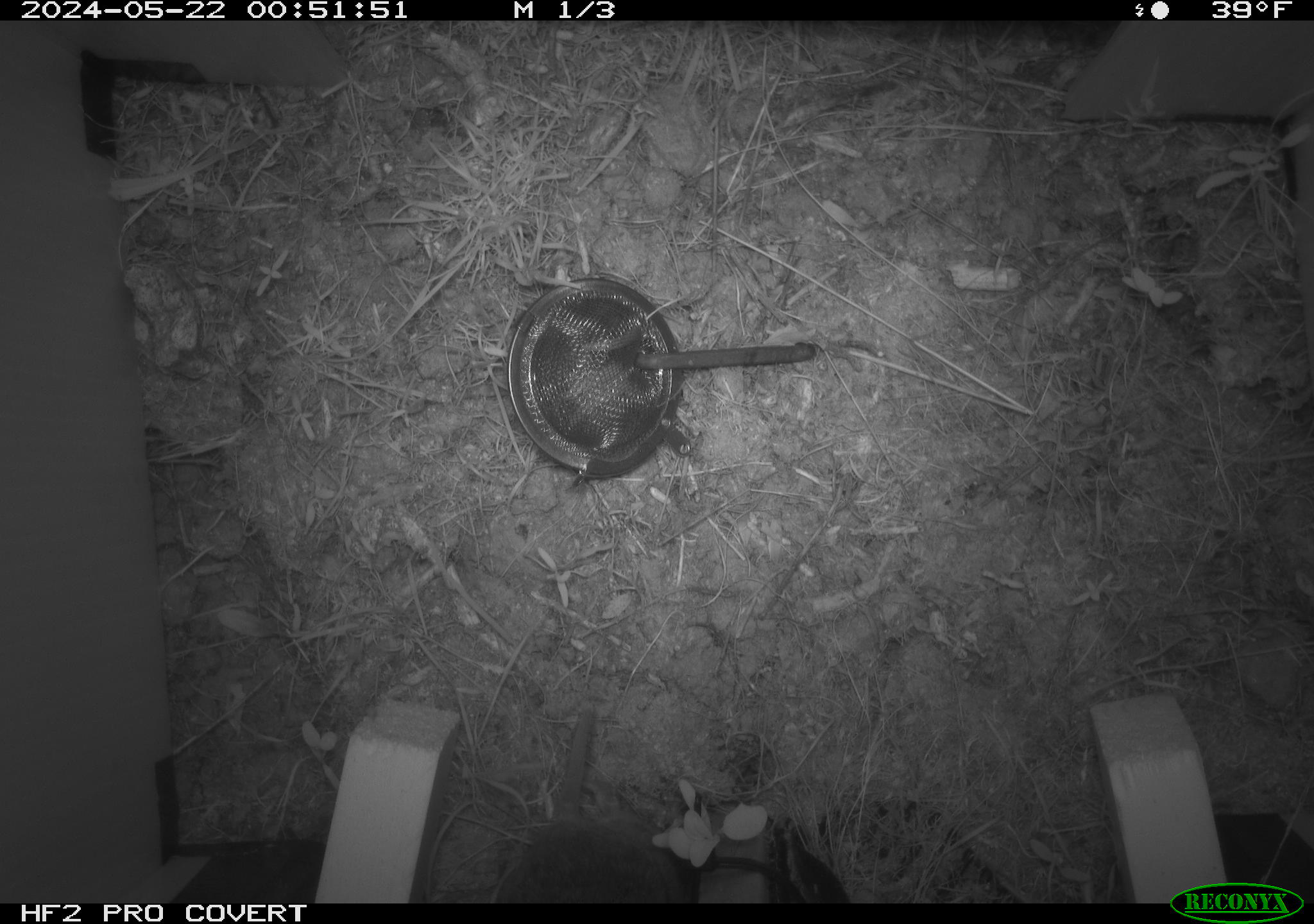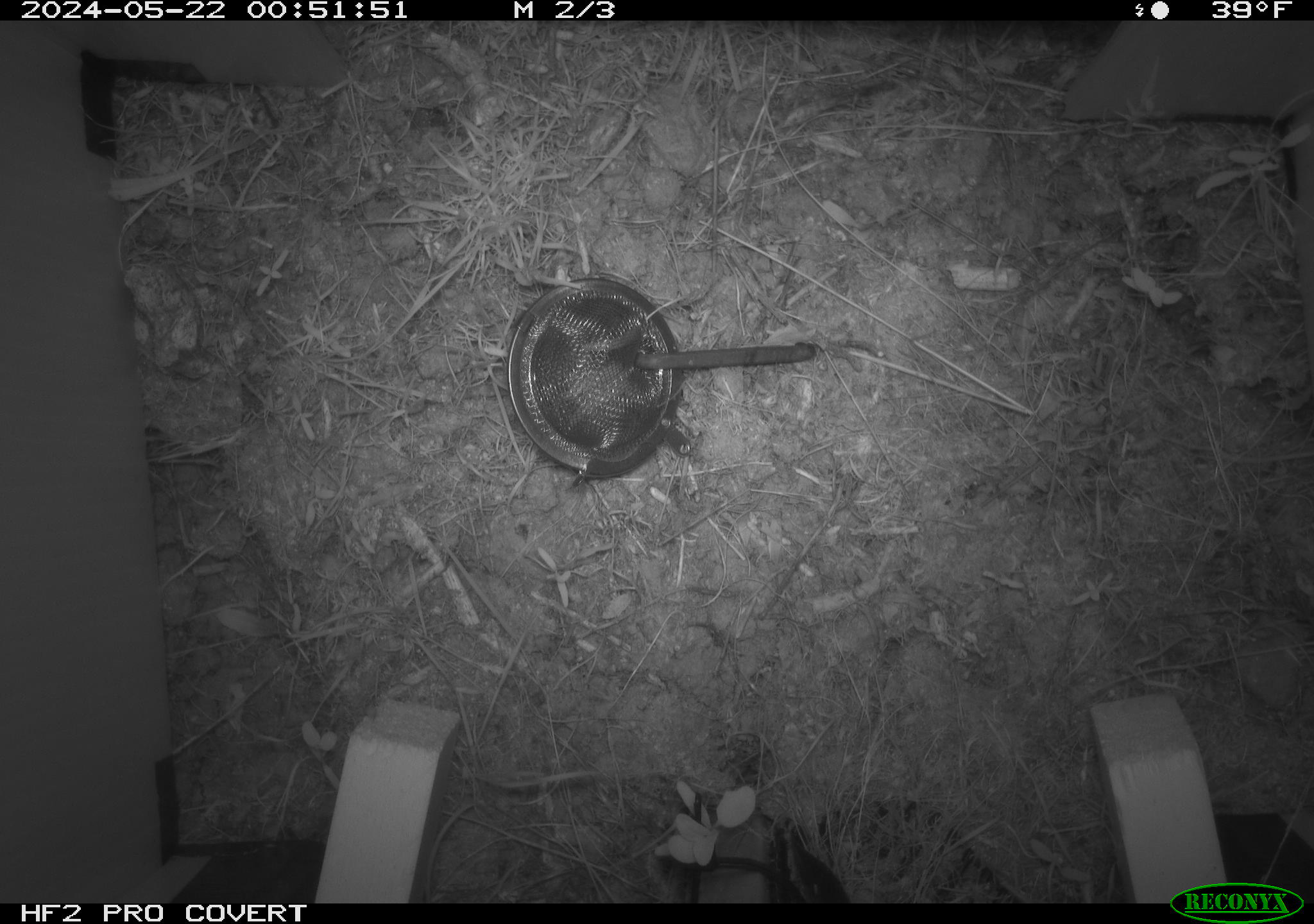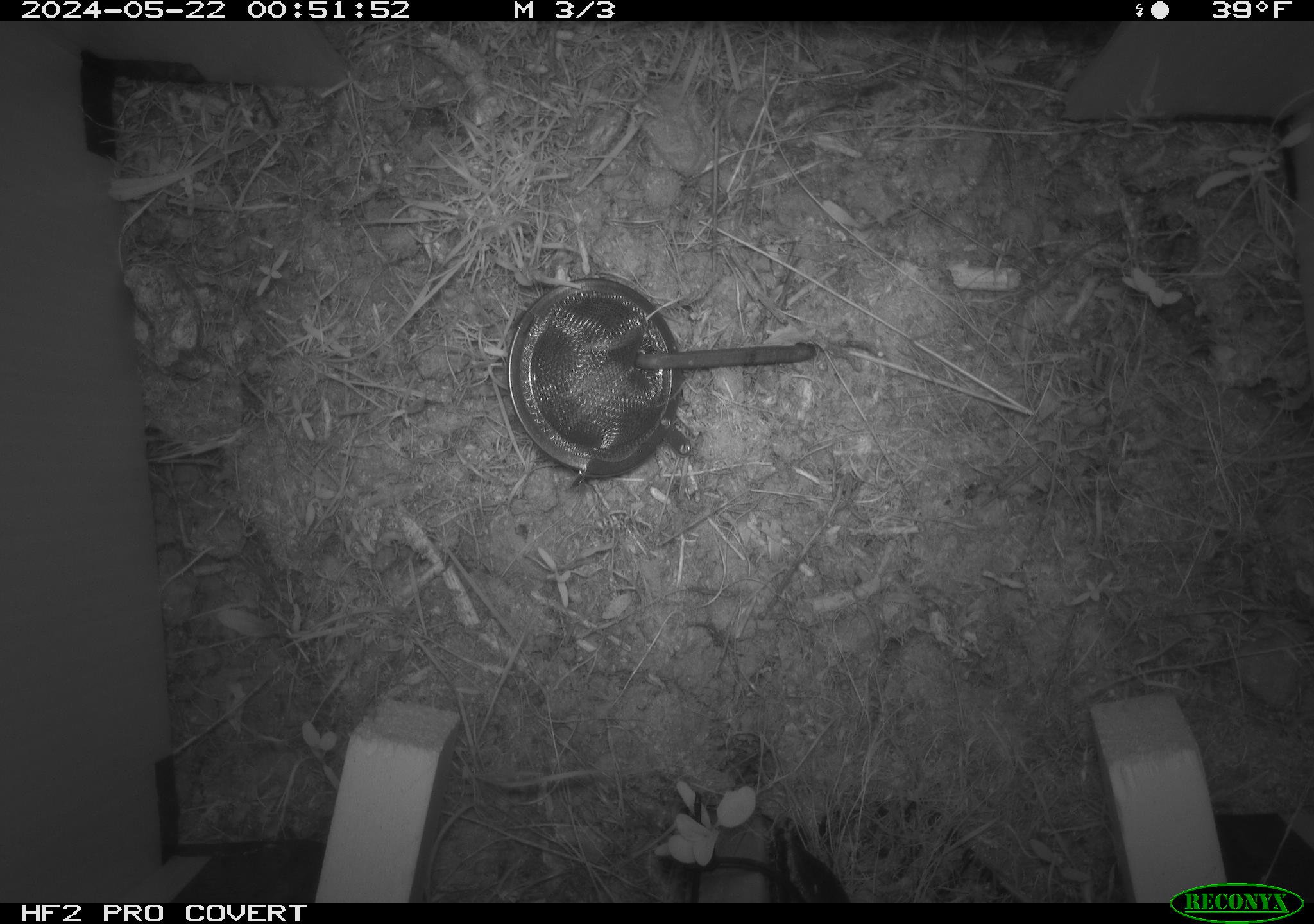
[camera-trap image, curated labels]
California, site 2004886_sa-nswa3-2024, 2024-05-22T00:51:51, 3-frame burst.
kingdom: Animalia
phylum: Chordata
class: Mammalia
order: Rodentia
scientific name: Rodentia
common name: rodent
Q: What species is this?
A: Rodent (Rodentia).